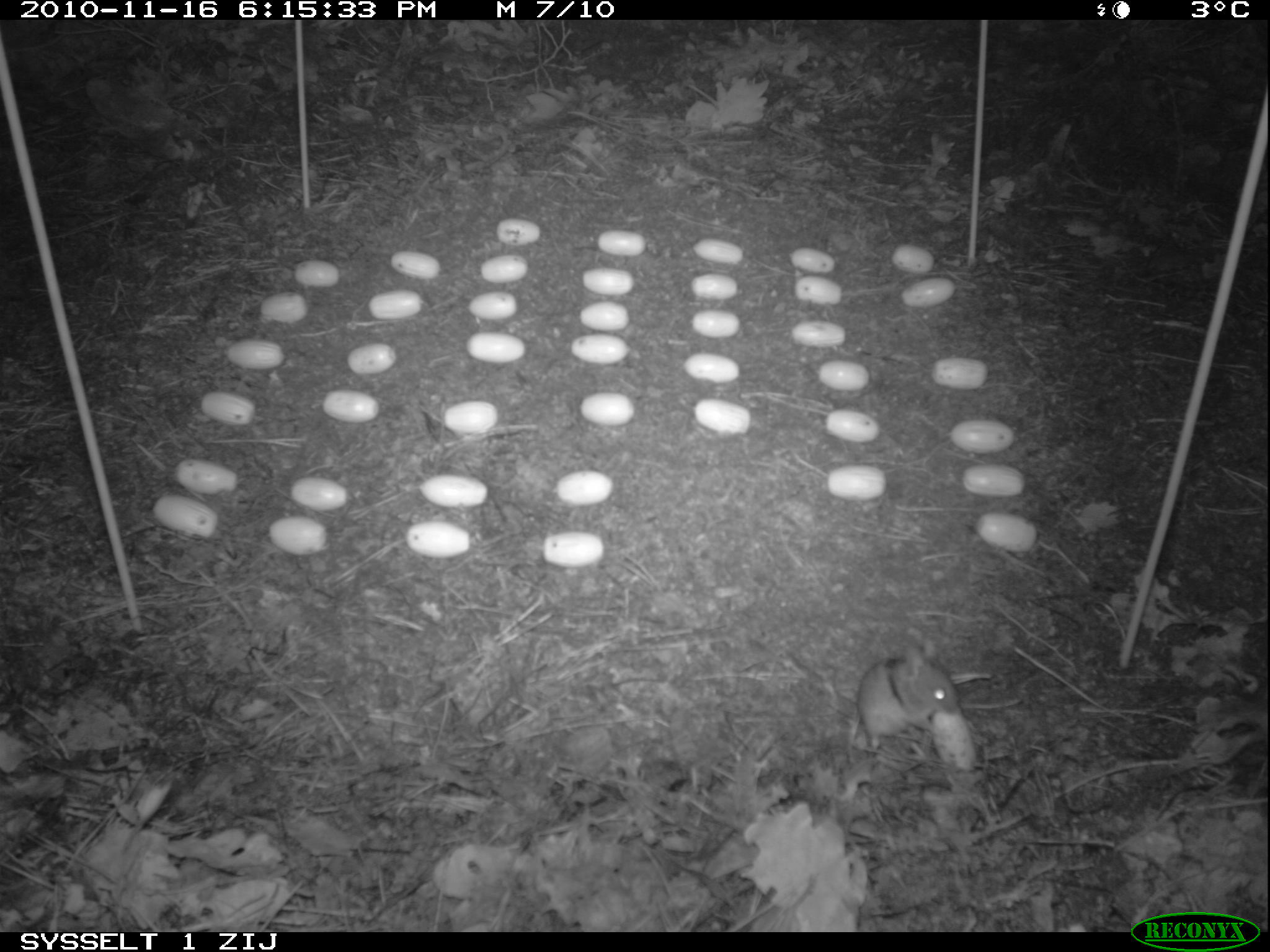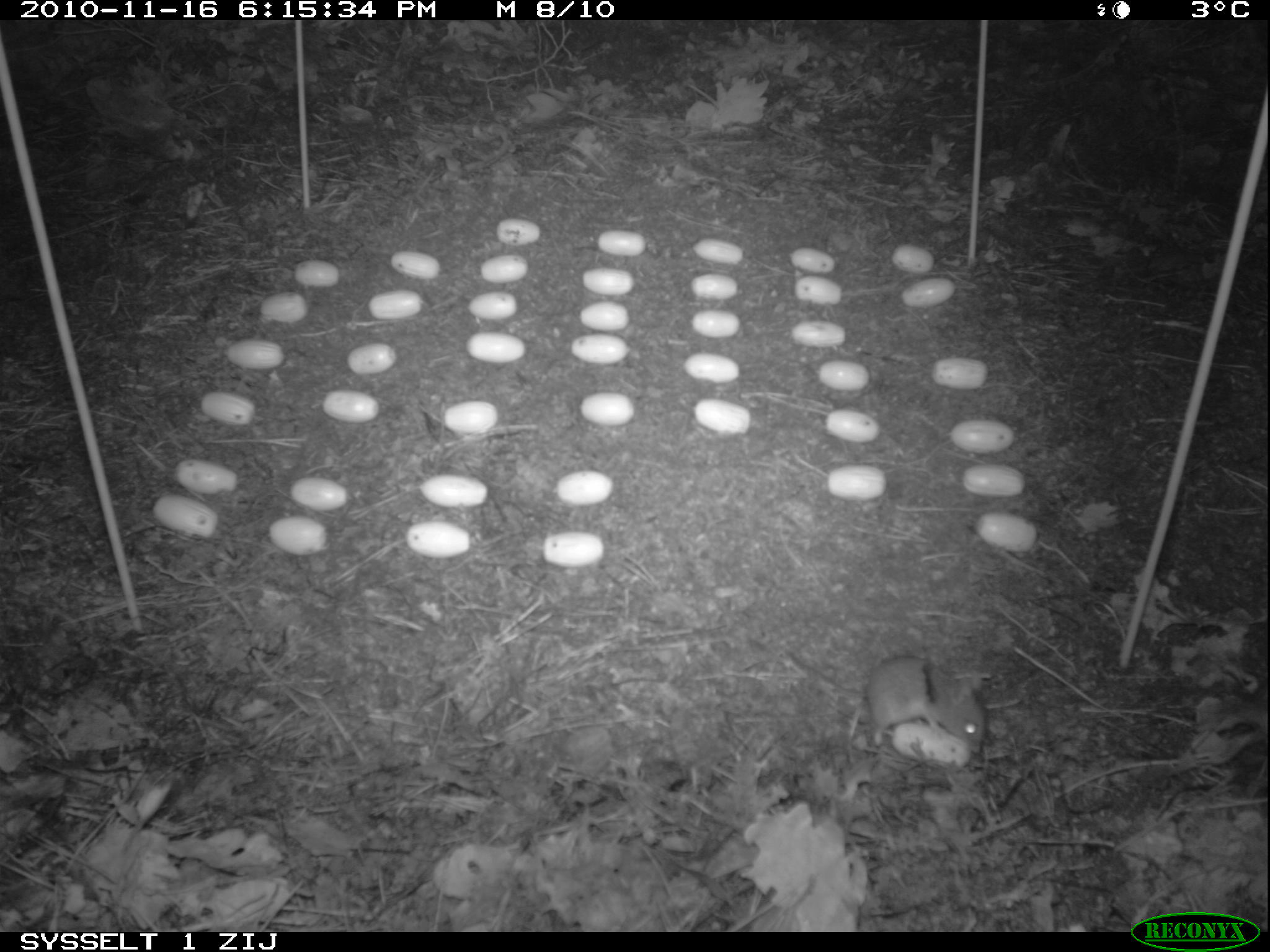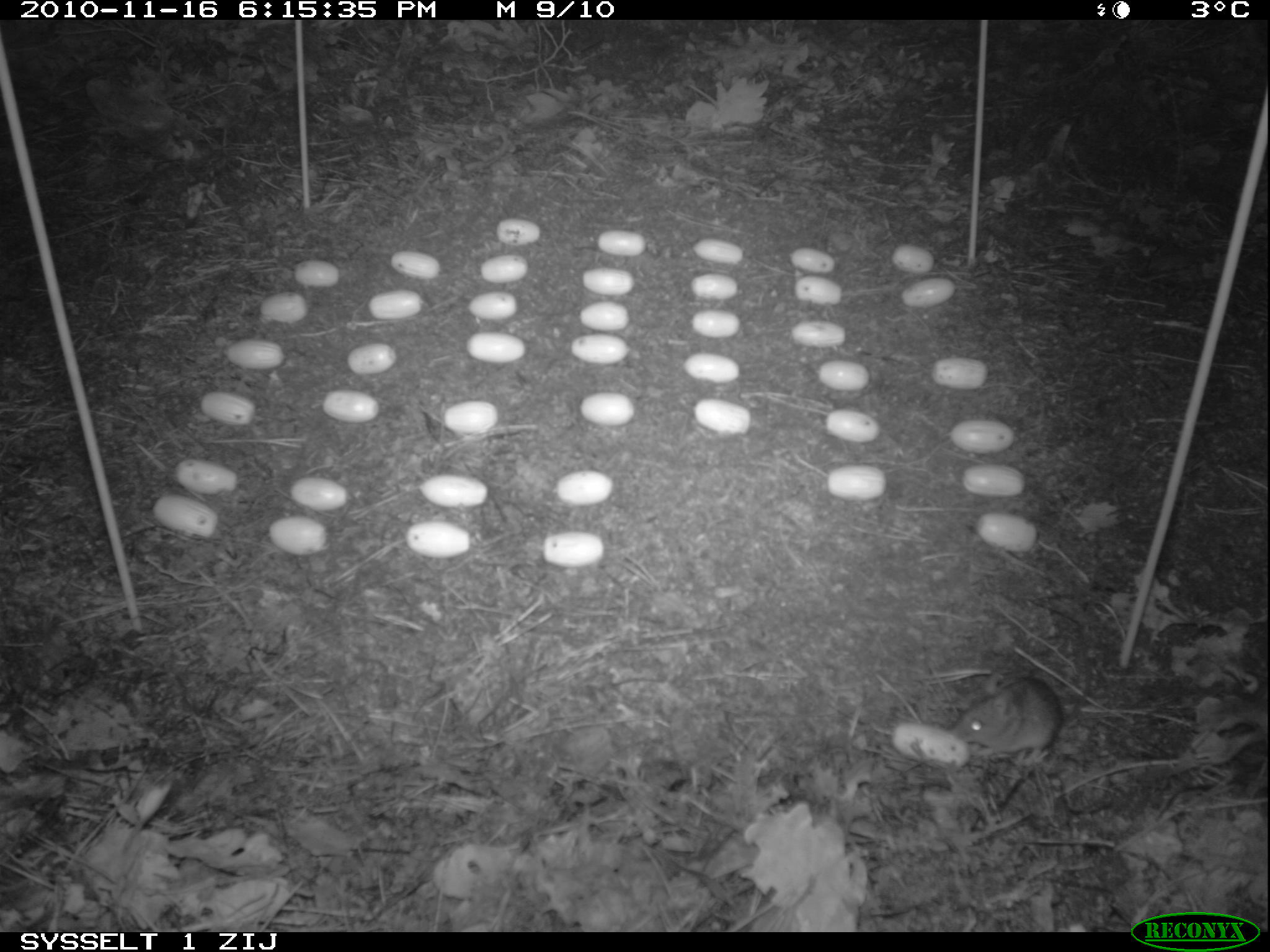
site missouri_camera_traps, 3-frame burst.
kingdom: Animalia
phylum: Chordata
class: Mammalia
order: Rodentia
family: Muridae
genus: Apodemus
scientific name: Apodemus sylvaticus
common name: wood mouse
Wood mouse (Apodemus sylvaticus). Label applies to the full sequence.